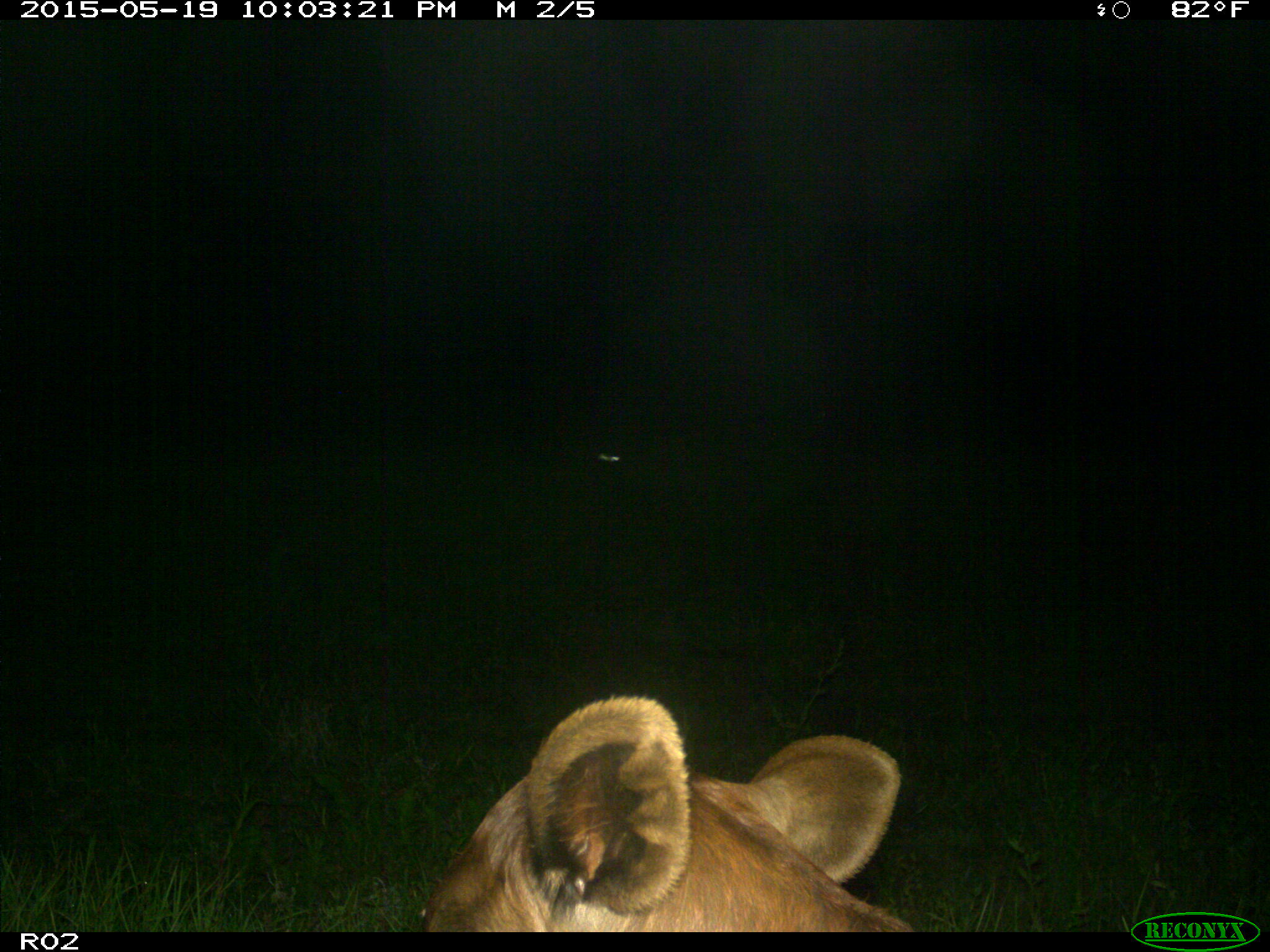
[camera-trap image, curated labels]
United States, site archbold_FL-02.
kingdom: Animalia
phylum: Chordata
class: Mammalia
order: Artiodactyla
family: Bovidae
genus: Bos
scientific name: Bos taurus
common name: domestic cow